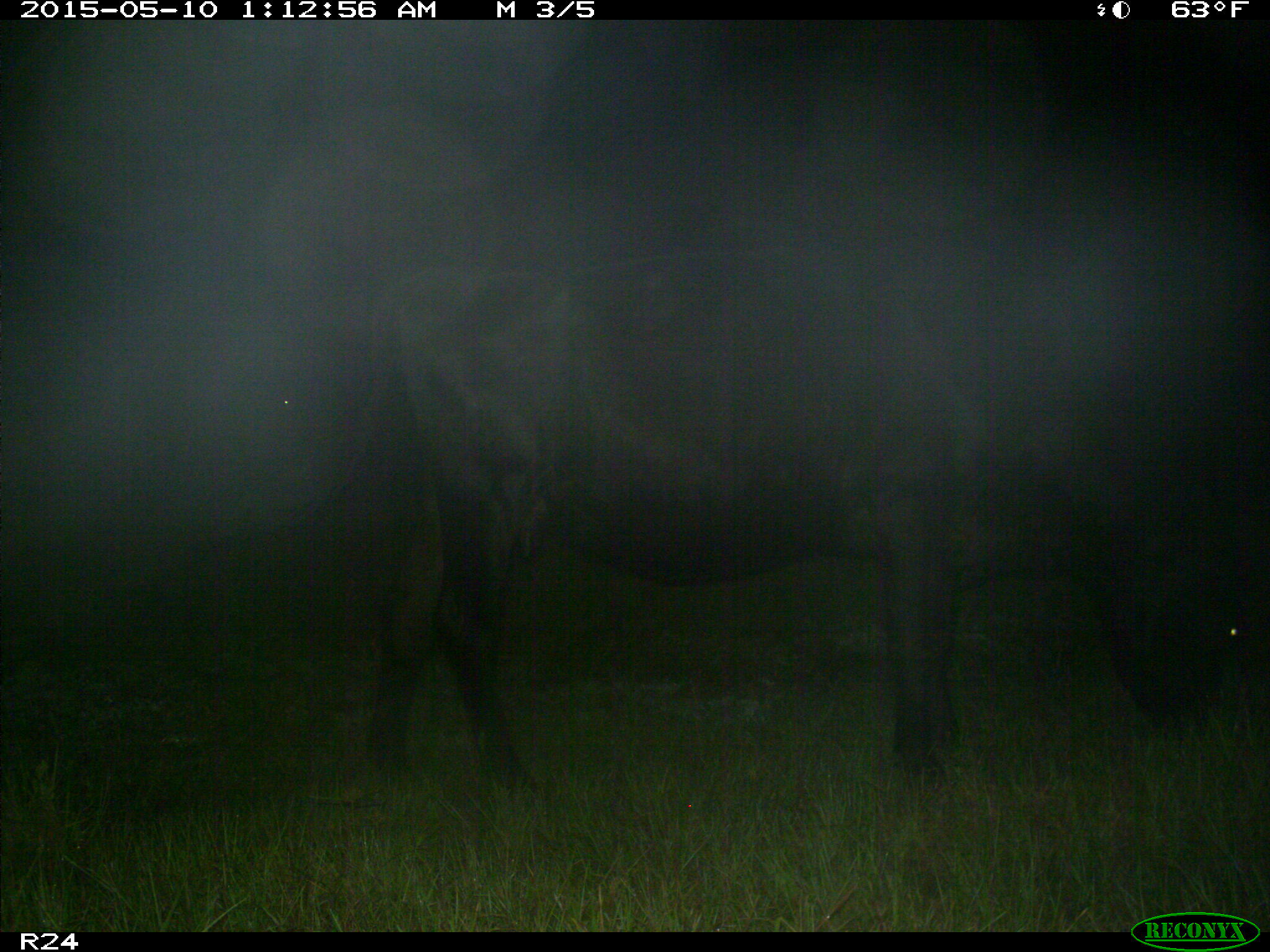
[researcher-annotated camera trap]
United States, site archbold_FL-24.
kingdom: Animalia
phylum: Chordata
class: Mammalia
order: Artiodactyla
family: Bovidae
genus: Bos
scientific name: Bos taurus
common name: domestic cow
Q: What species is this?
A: Bos taurus (domestic cow).